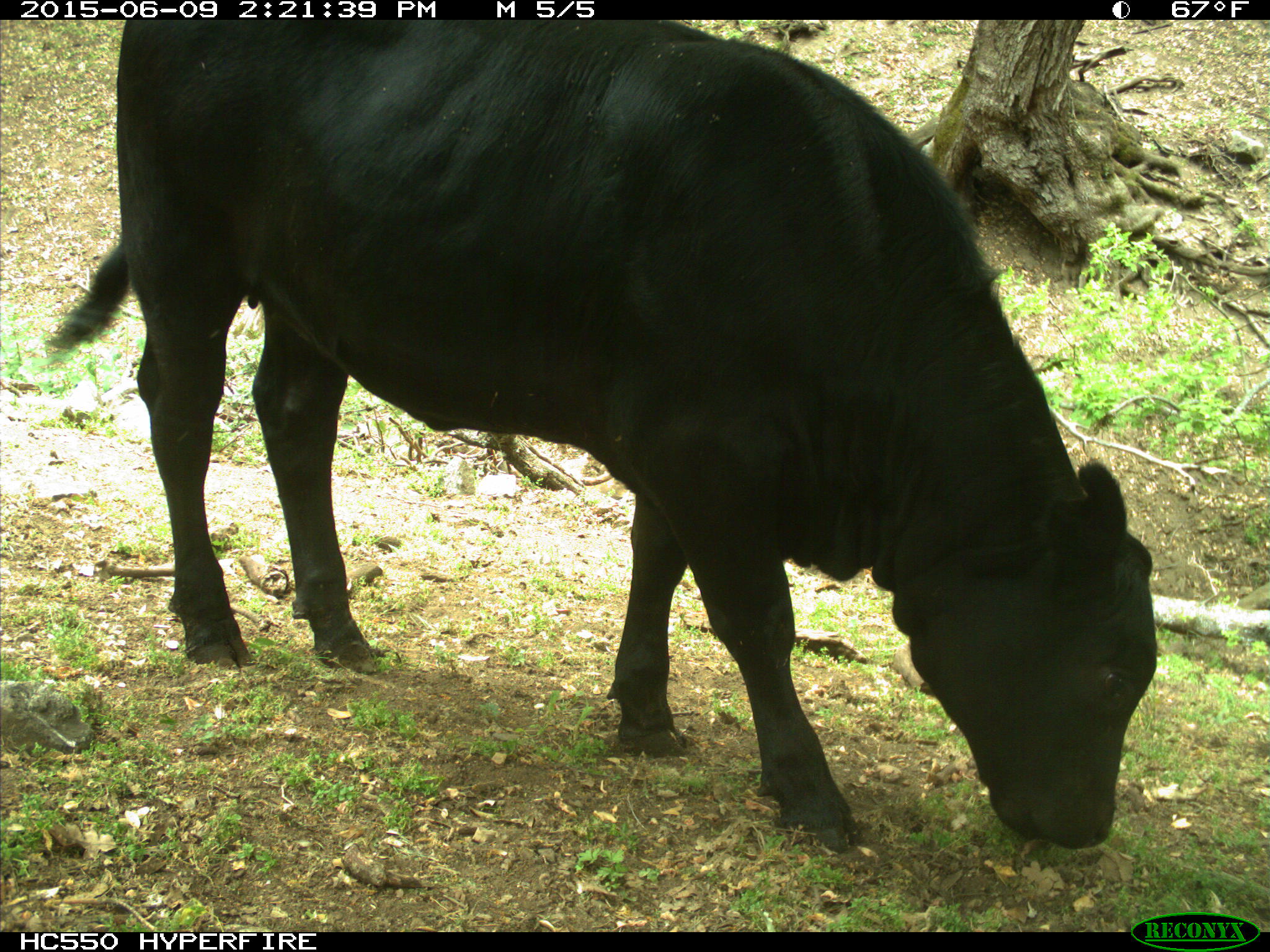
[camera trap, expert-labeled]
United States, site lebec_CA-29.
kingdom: Animalia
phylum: Chordata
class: Mammalia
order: Artiodactyla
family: Bovidae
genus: Bos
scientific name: Bos taurus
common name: domestic cow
Bos taurus (domestic cow).